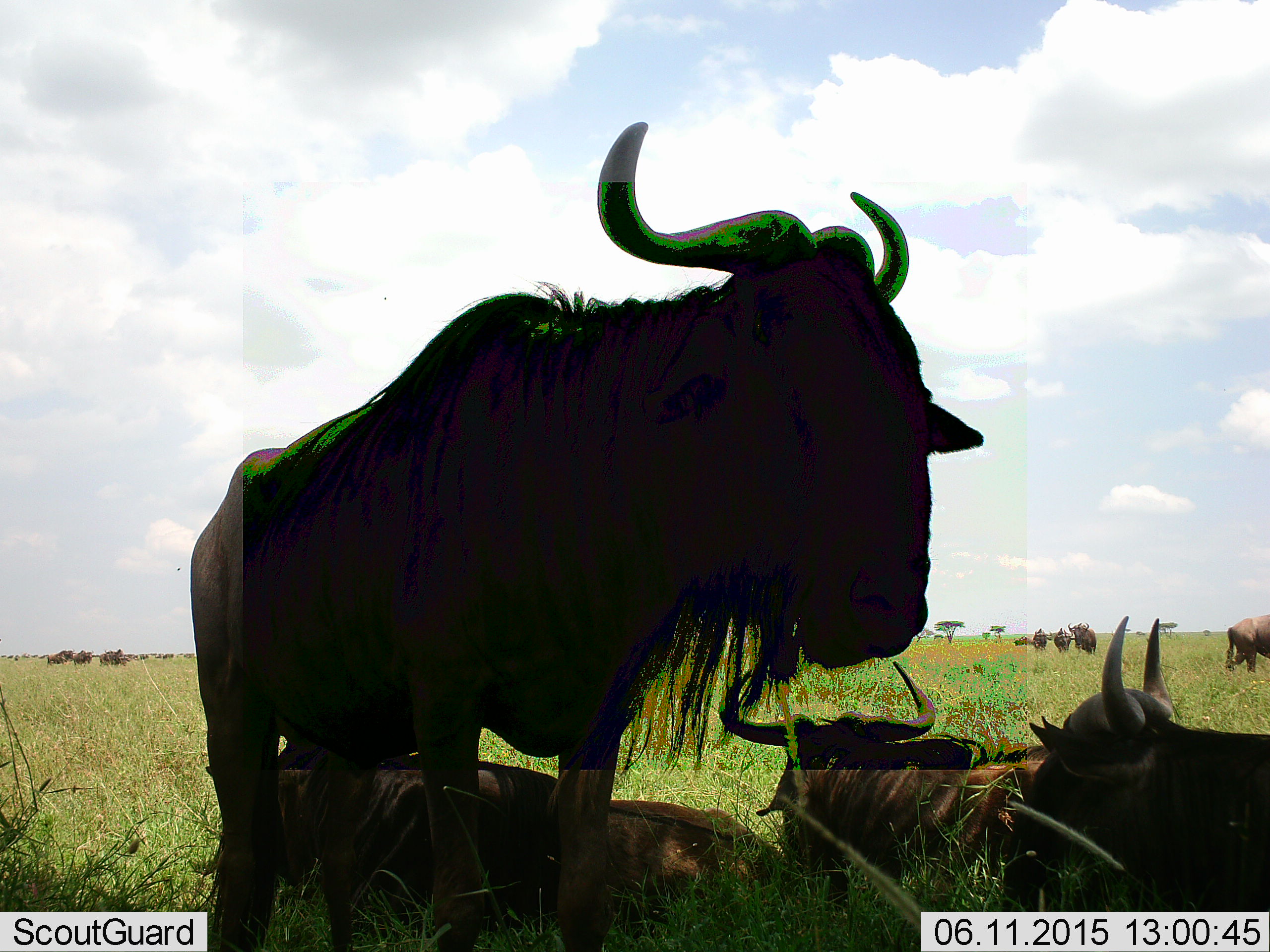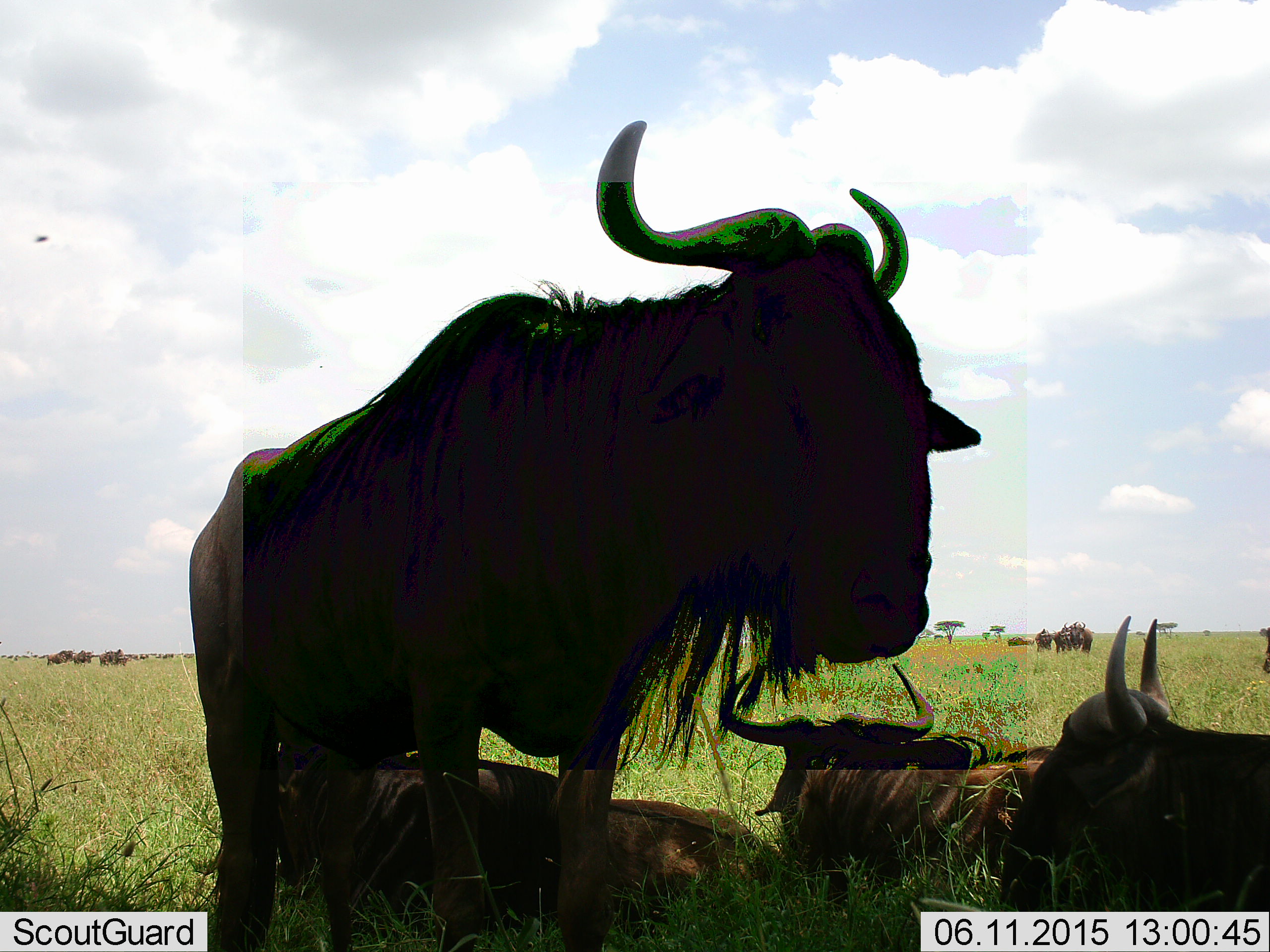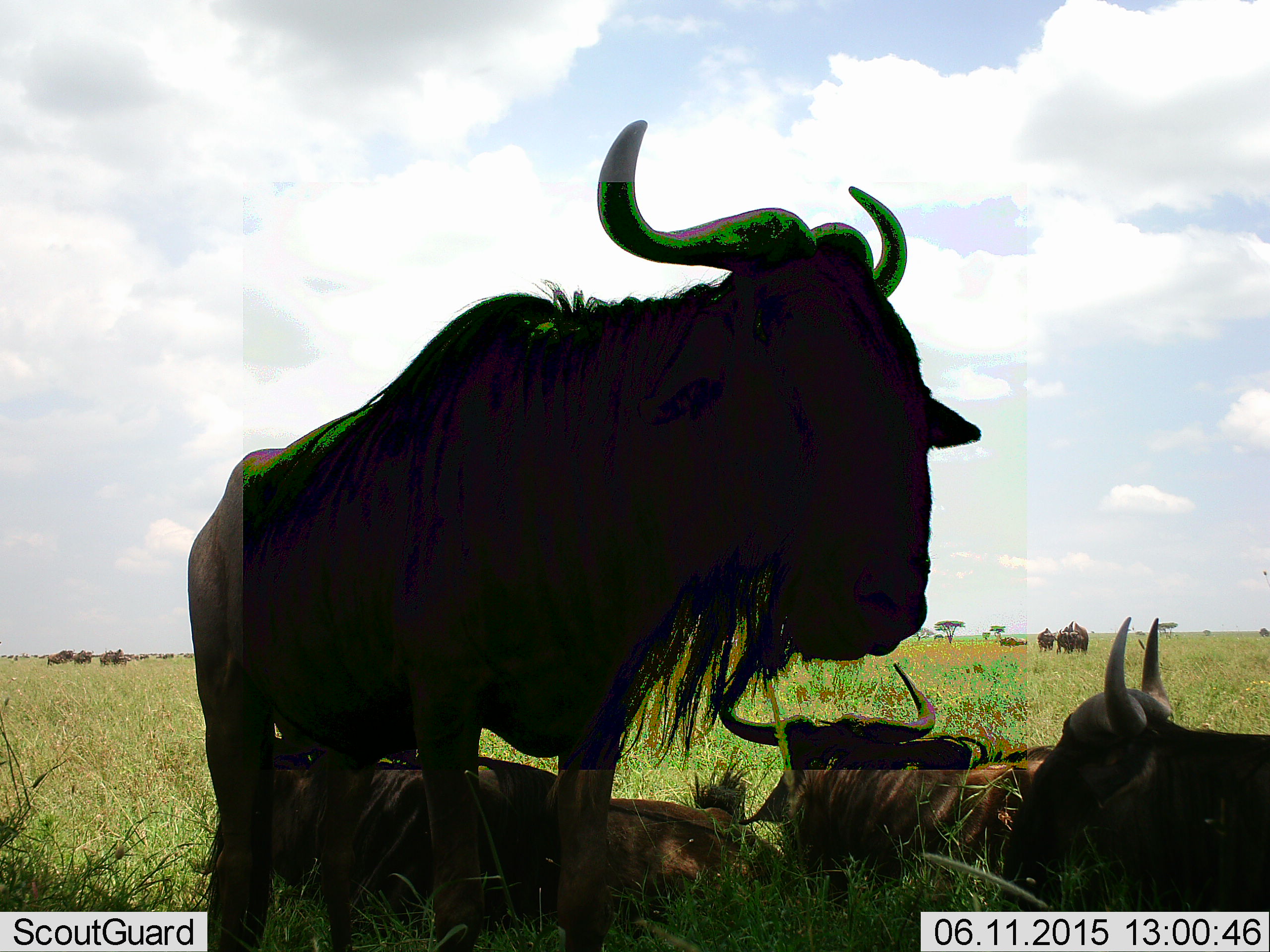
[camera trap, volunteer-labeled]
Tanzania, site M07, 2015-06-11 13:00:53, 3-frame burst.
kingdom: Animalia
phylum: Chordata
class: Mammalia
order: Artiodactyla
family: Bovidae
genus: Connochaetes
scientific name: Connochaetes taurinus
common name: blue wildebeest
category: wildebeest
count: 11-50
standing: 80%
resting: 90%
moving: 30%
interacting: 20%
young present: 0%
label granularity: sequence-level